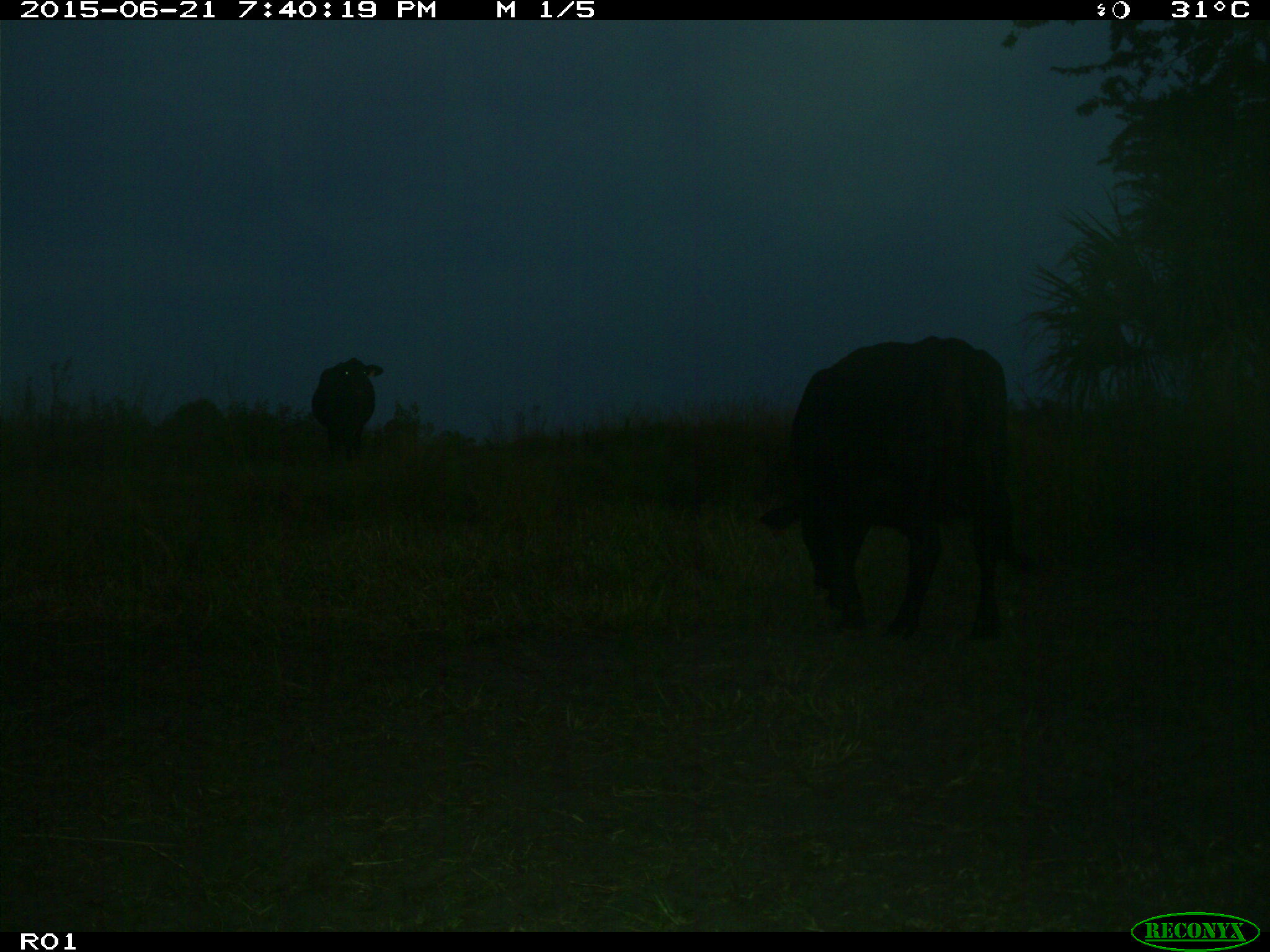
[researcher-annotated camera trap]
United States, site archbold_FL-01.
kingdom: Animalia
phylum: Chordata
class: Mammalia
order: Artiodactyla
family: Bovidae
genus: Bos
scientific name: Bos taurus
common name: domestic cow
Bos taurus (domestic cow).